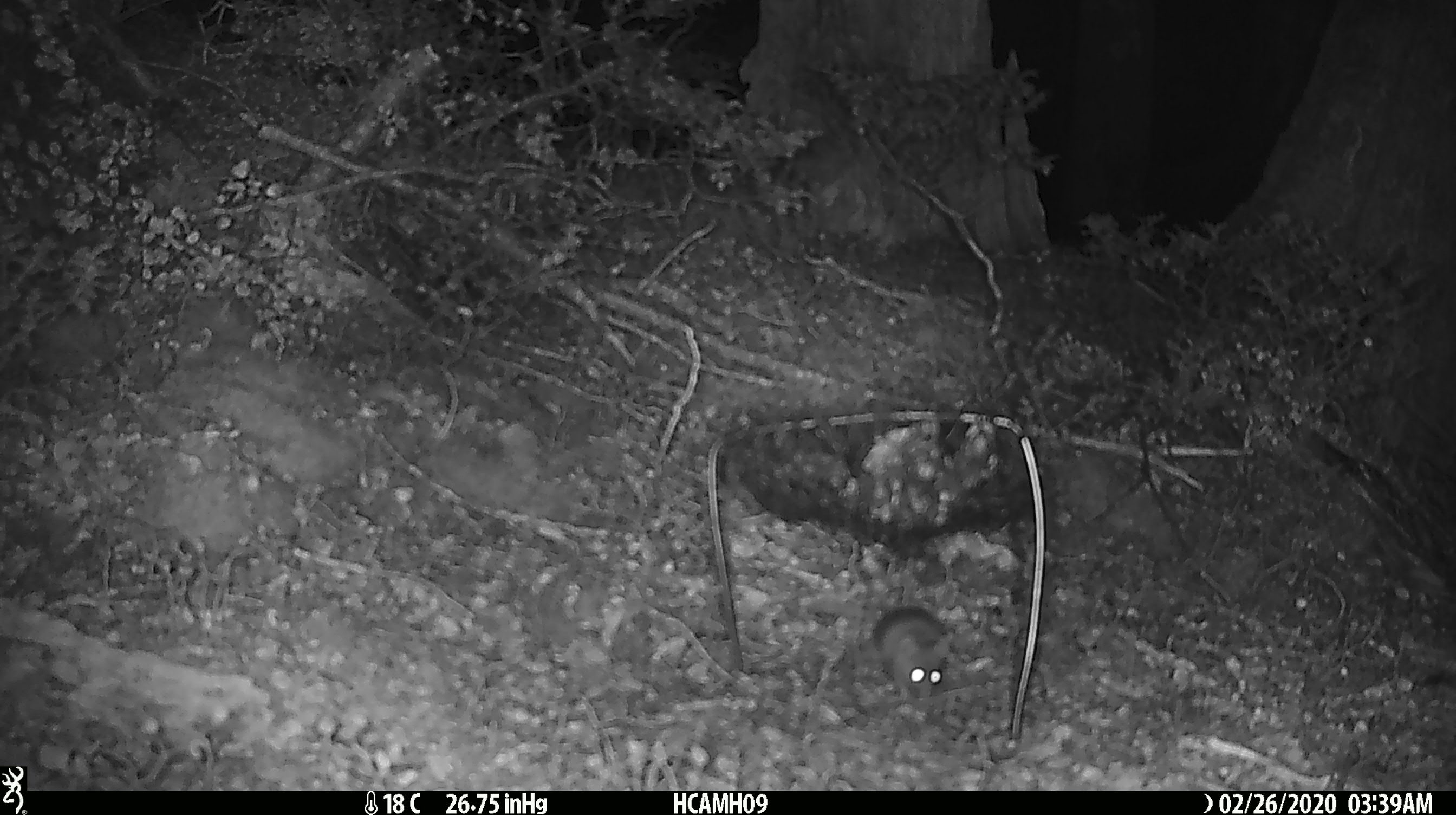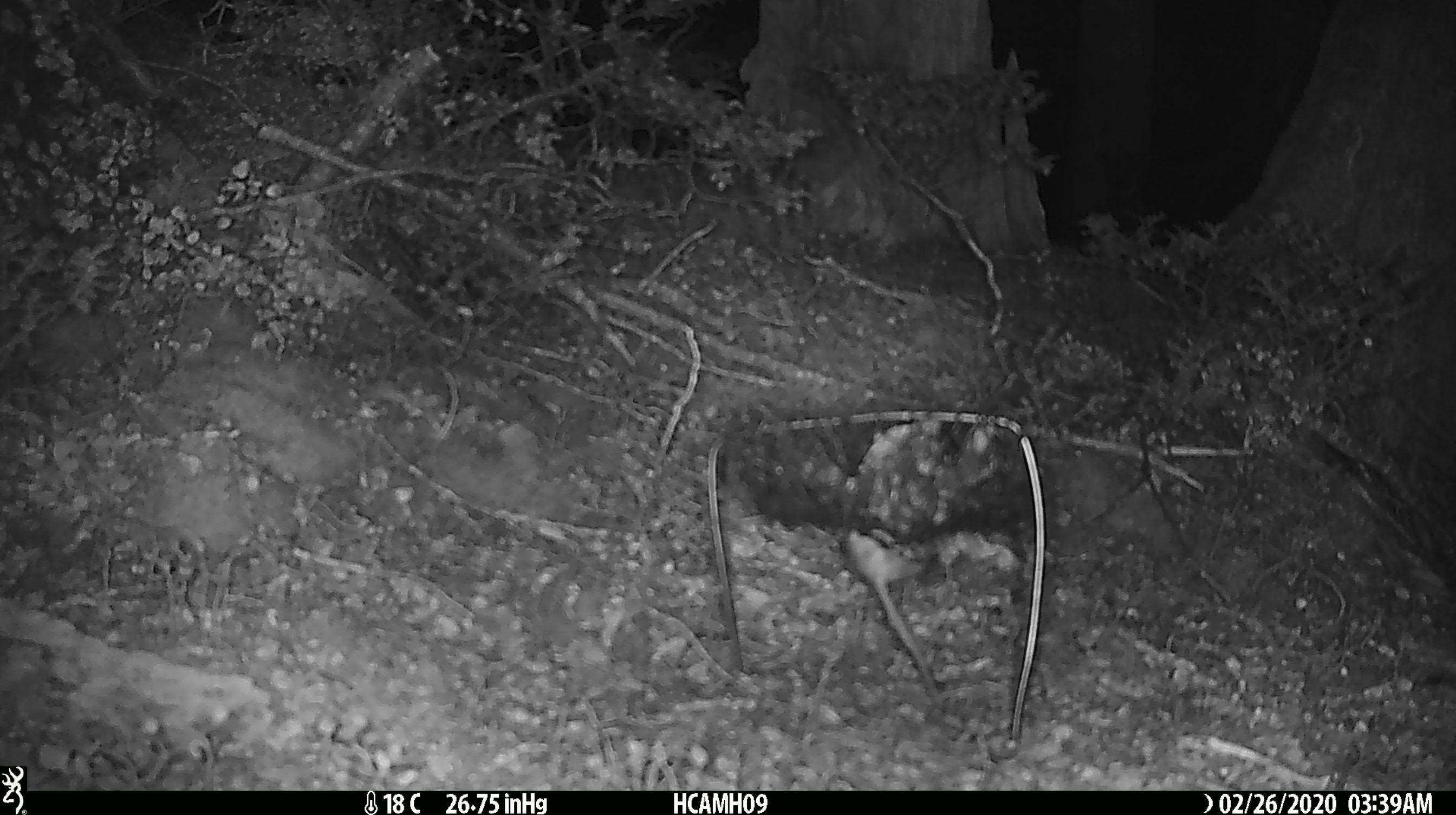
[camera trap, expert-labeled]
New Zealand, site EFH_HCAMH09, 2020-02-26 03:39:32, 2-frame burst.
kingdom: Animalia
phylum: Chordata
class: Mammalia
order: Rodentia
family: Muridae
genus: Mus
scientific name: Mus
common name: mouse